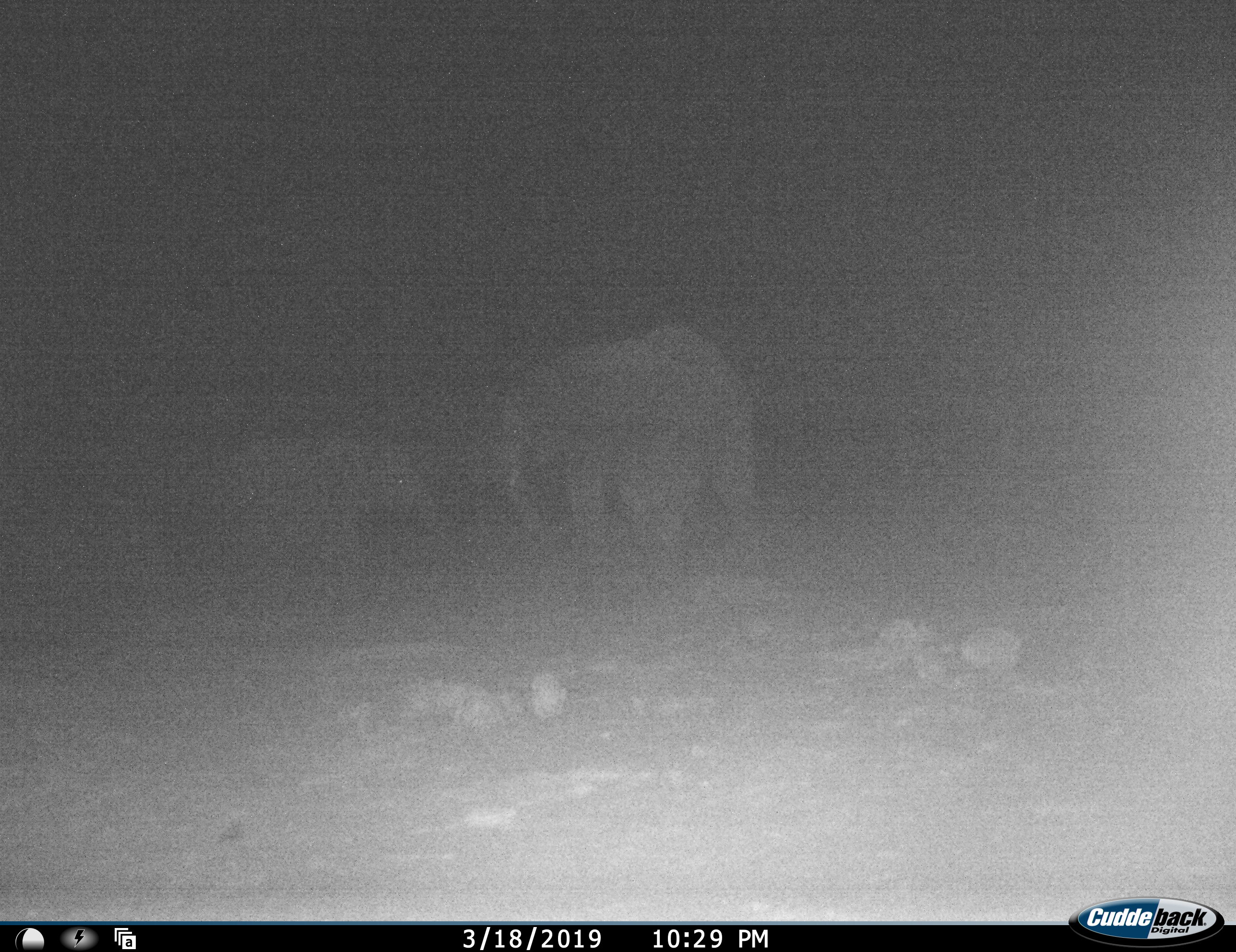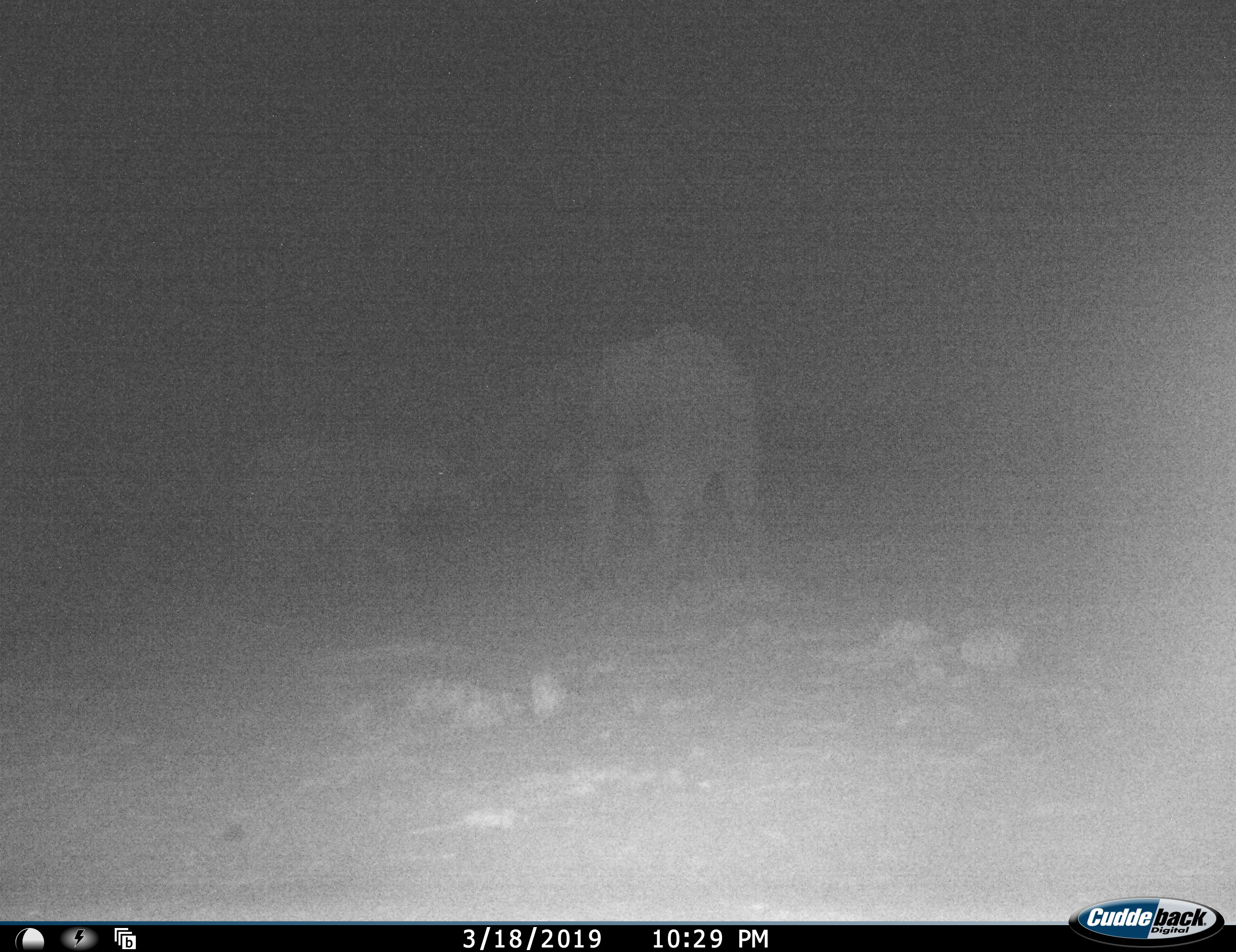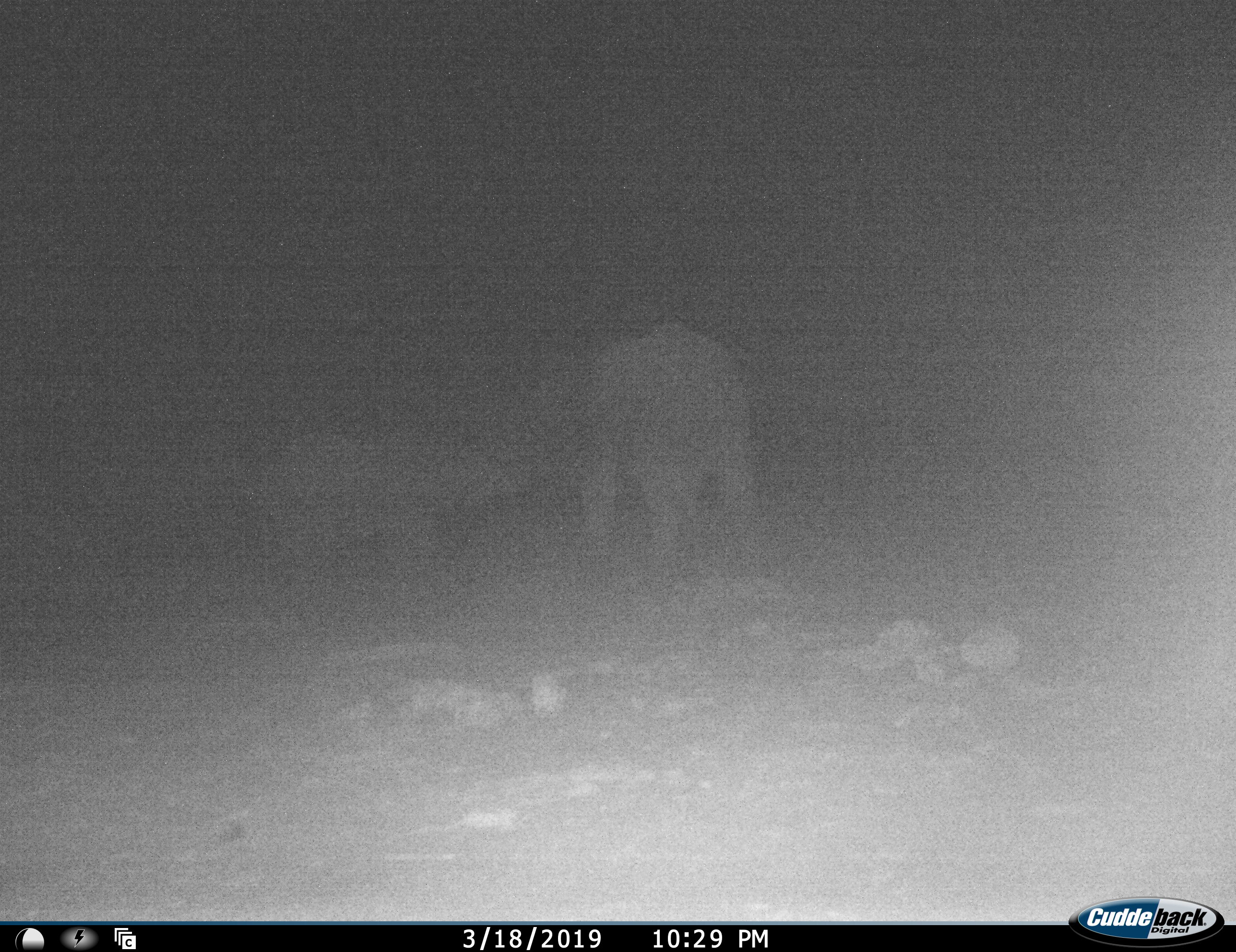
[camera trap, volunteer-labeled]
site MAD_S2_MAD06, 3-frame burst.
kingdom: Animalia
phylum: Chordata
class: Mammalia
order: Proboscidea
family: Elephantidae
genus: Loxodonta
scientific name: Loxodonta africana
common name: african bush elephant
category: elephant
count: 2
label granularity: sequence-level